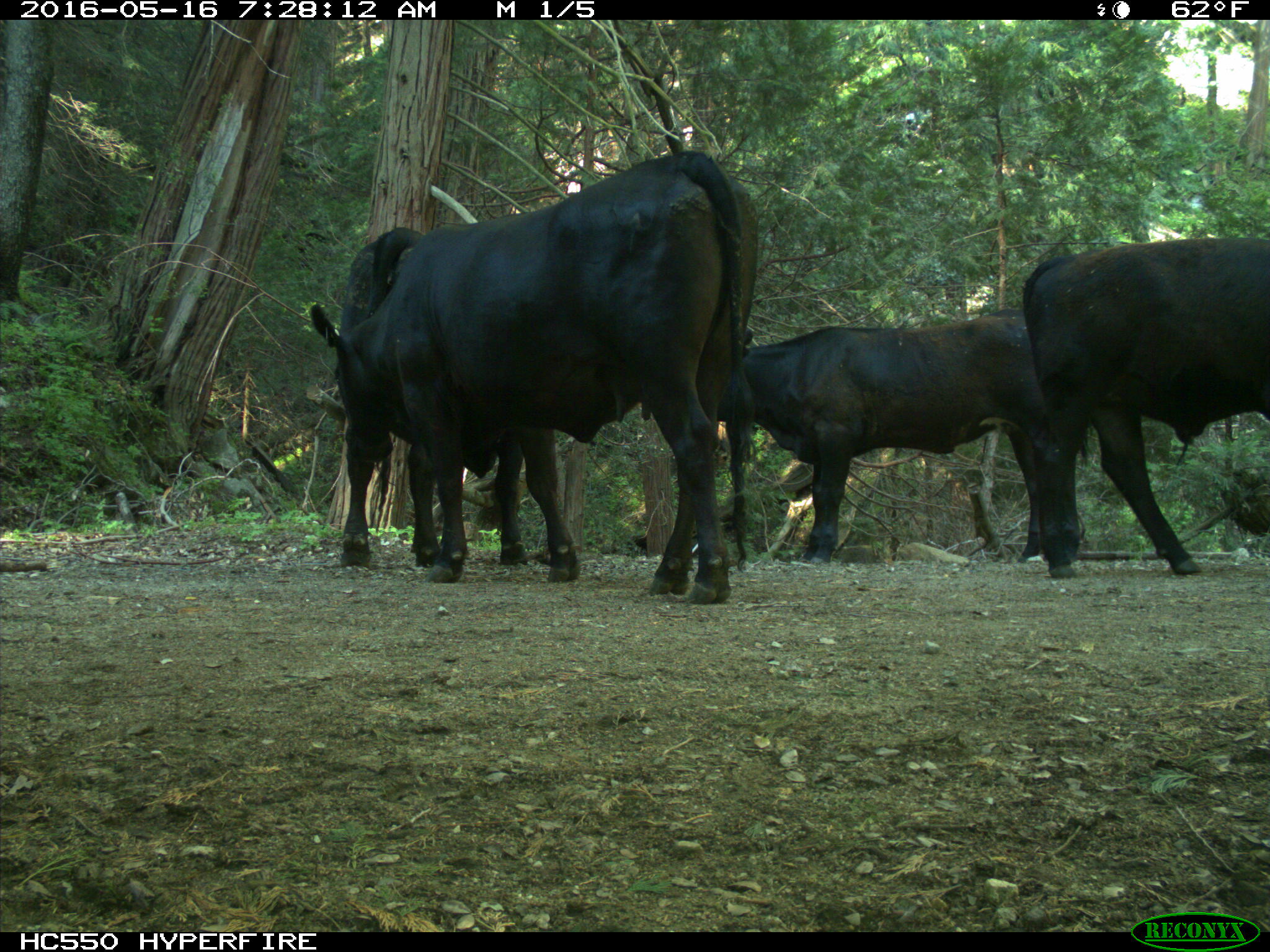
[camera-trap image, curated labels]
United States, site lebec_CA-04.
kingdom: Animalia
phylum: Chordata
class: Mammalia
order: Artiodactyla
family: Bovidae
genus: Bos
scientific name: Bos taurus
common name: domestic cow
Bos taurus (domestic cow).